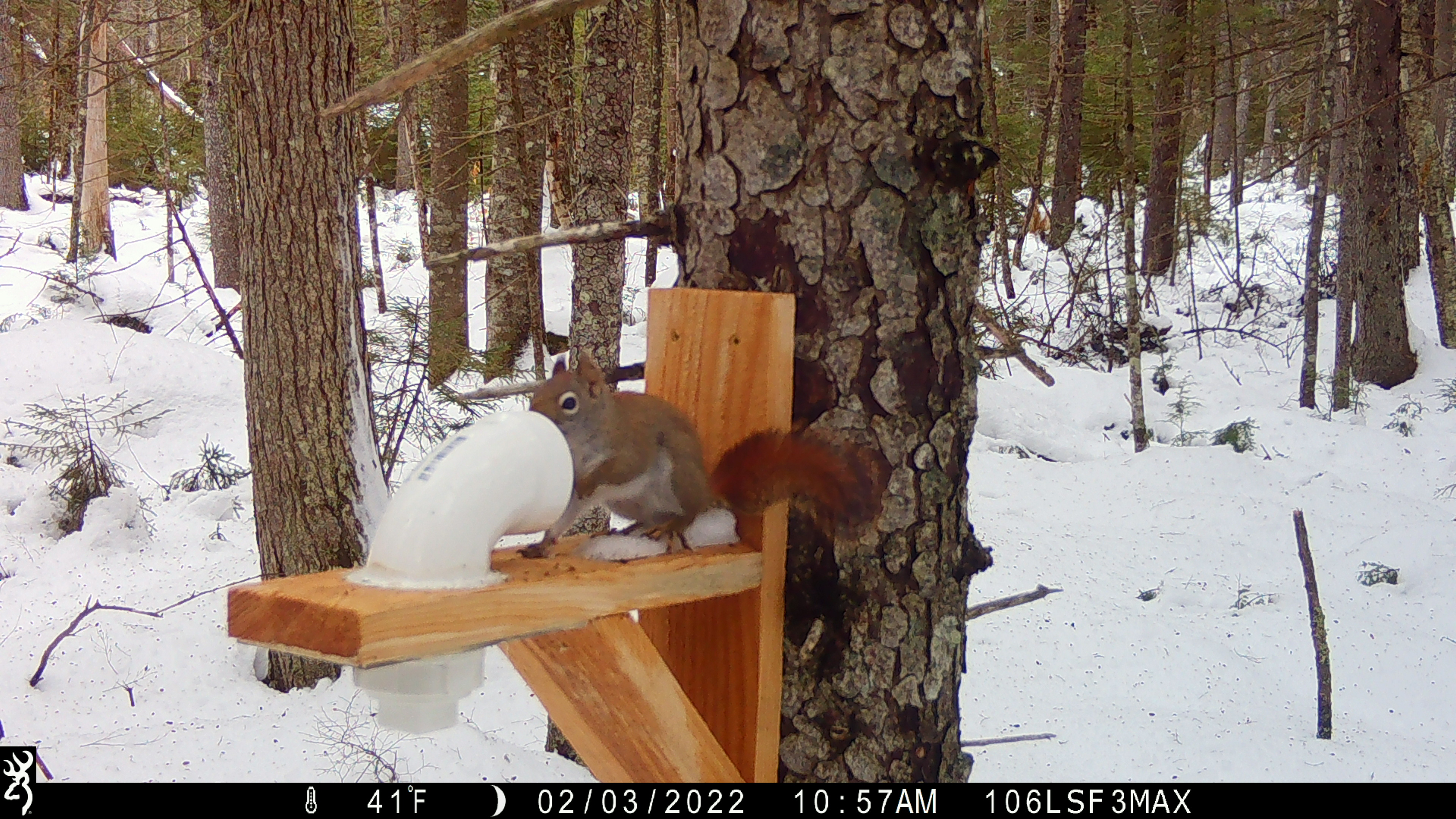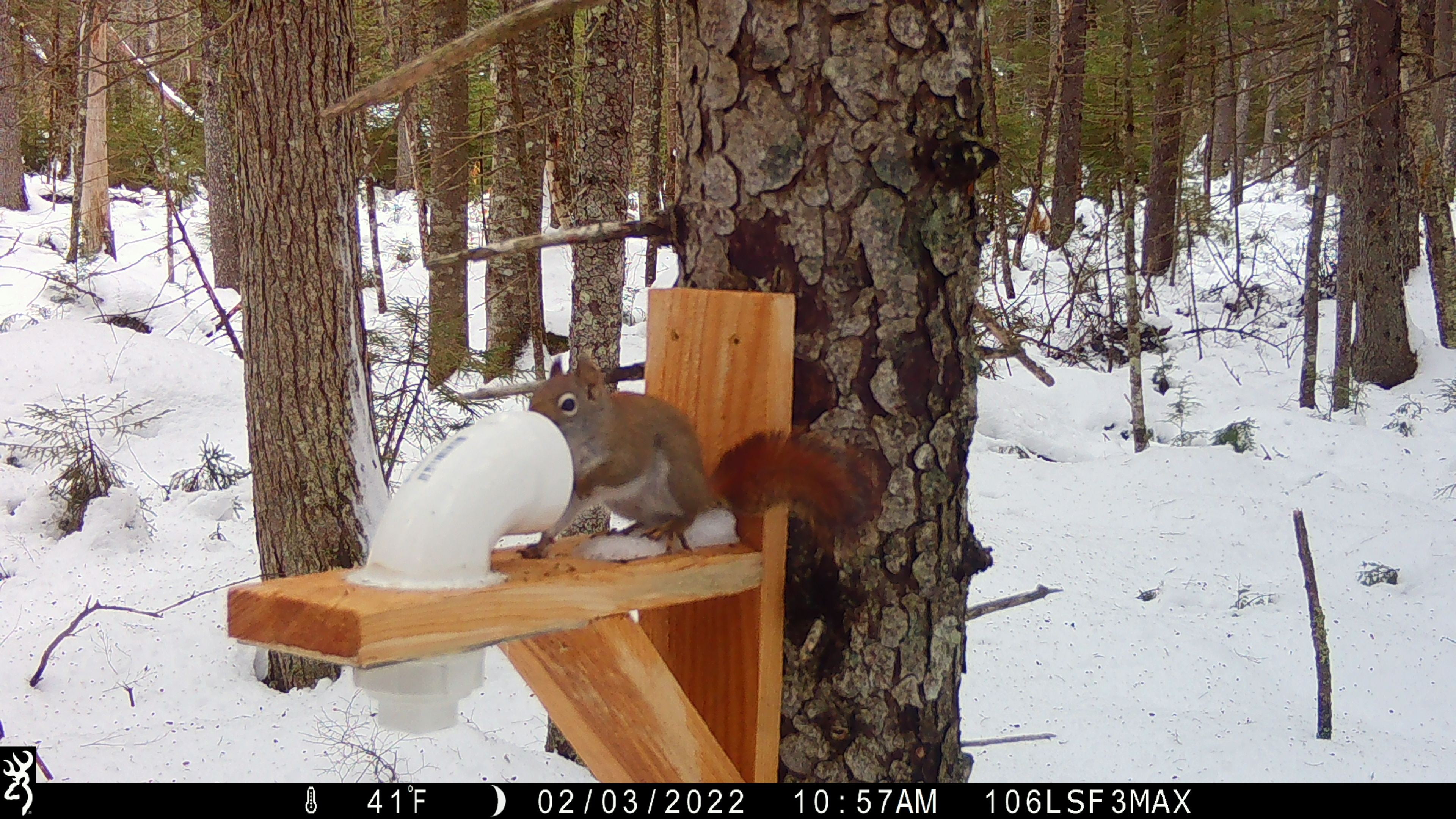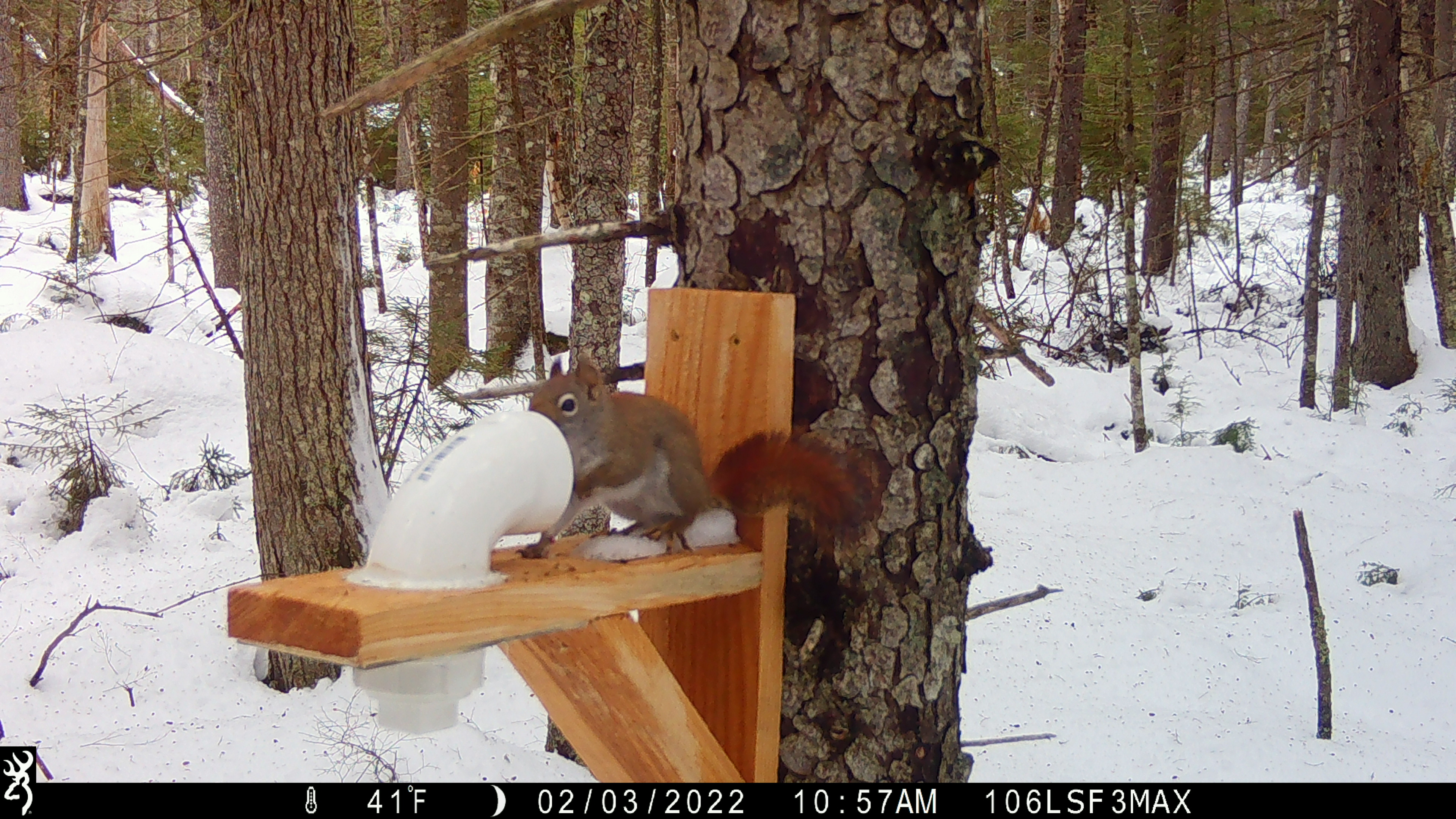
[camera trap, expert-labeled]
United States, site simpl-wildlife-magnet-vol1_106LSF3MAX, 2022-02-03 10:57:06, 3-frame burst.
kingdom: Animalia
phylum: Chordata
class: Mammalia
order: Rodentia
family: Sciuridae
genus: Tamiasciurus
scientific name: Tamiasciurus hudsonicus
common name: red squirrel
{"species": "red squirrel (Tamiasciurus hudsonicus)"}